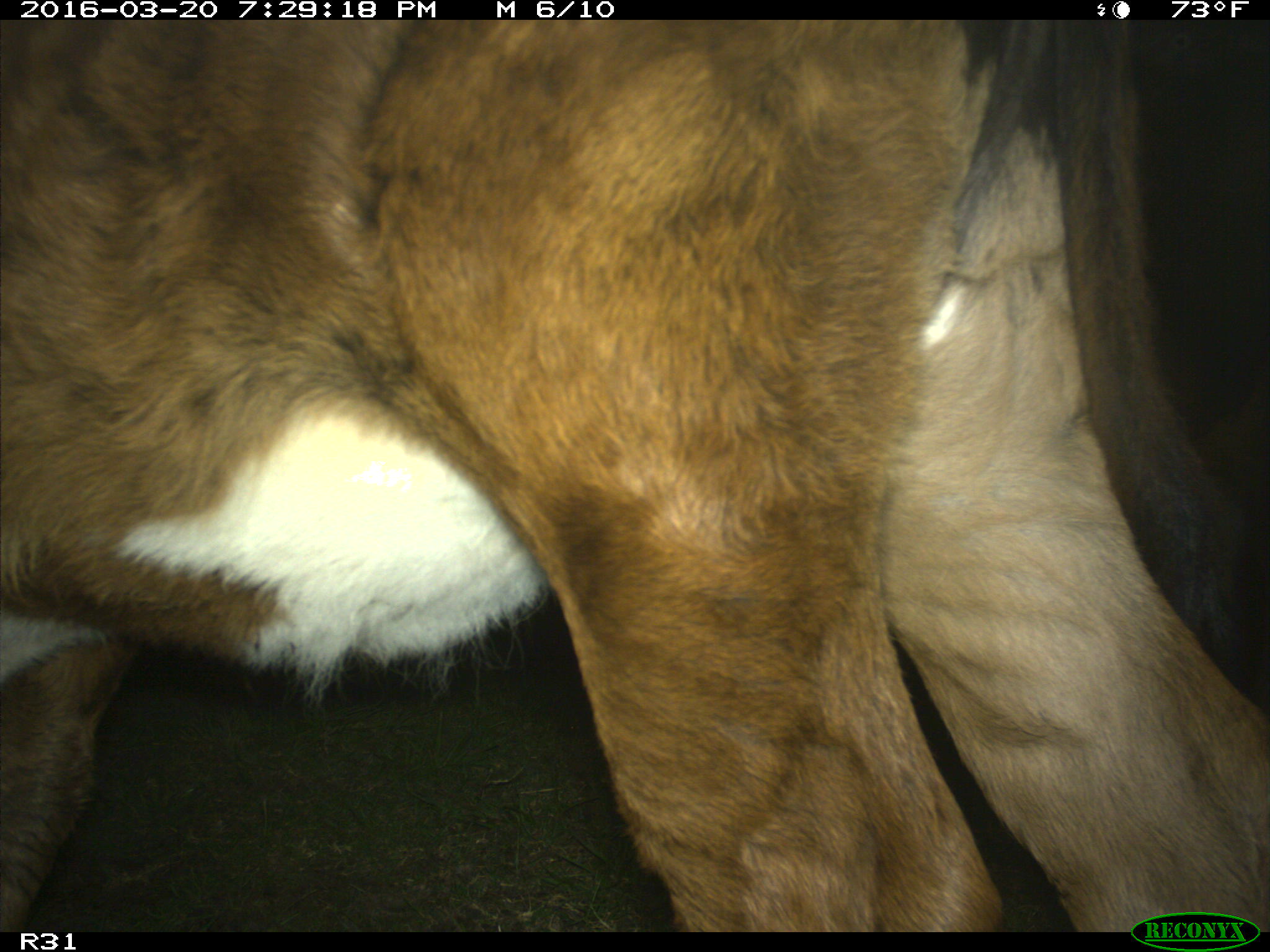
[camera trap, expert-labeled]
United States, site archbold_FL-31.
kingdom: Animalia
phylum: Chordata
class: Mammalia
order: Artiodactyla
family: Bovidae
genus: Bos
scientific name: Bos taurus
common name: domestic cow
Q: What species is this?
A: Bos taurus (domestic cow).